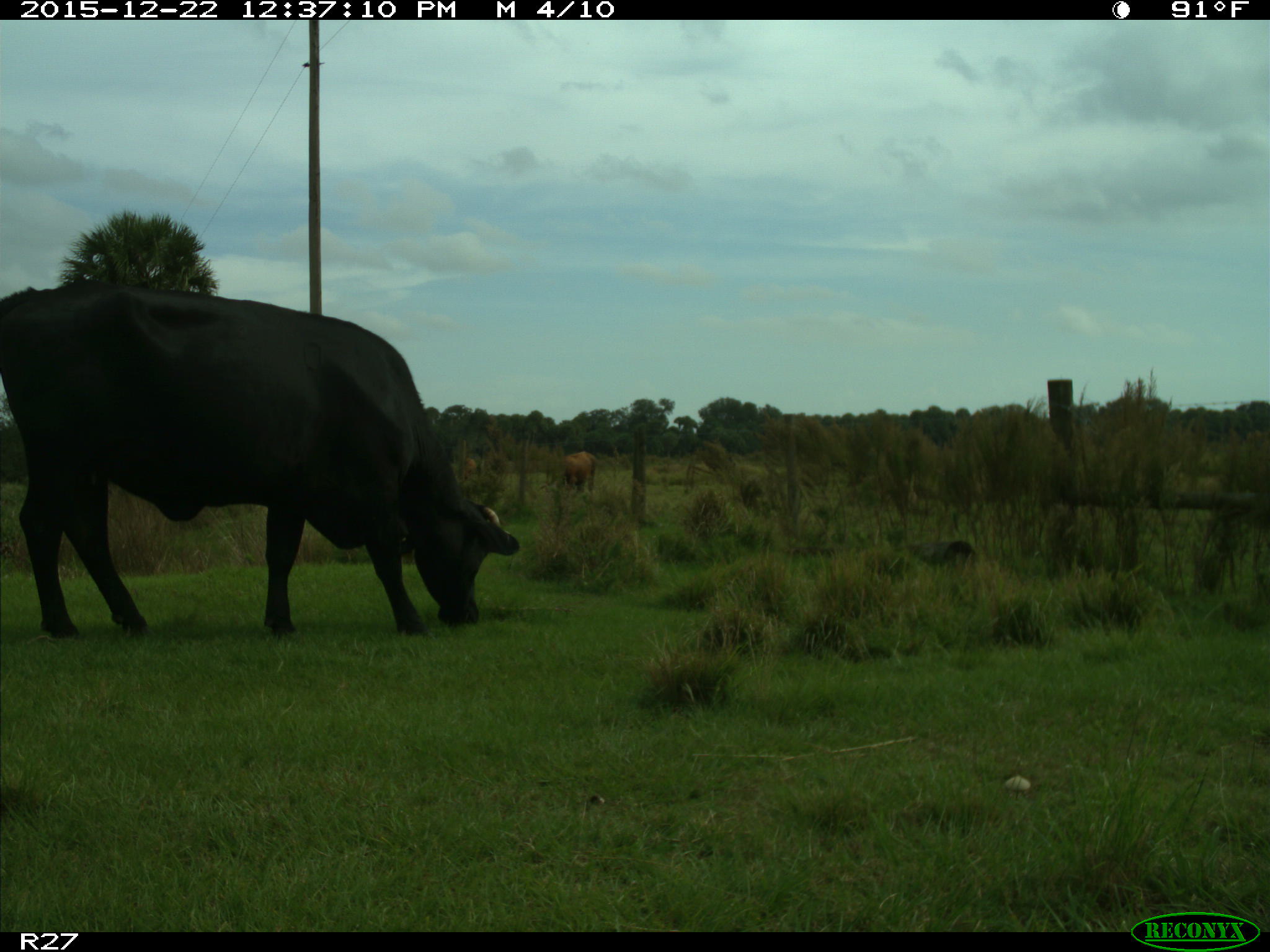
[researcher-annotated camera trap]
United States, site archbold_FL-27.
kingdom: Animalia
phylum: Chordata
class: Mammalia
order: Artiodactyla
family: Bovidae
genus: Bos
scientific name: Bos taurus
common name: domestic cow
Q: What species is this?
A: Bos taurus (domestic cow).